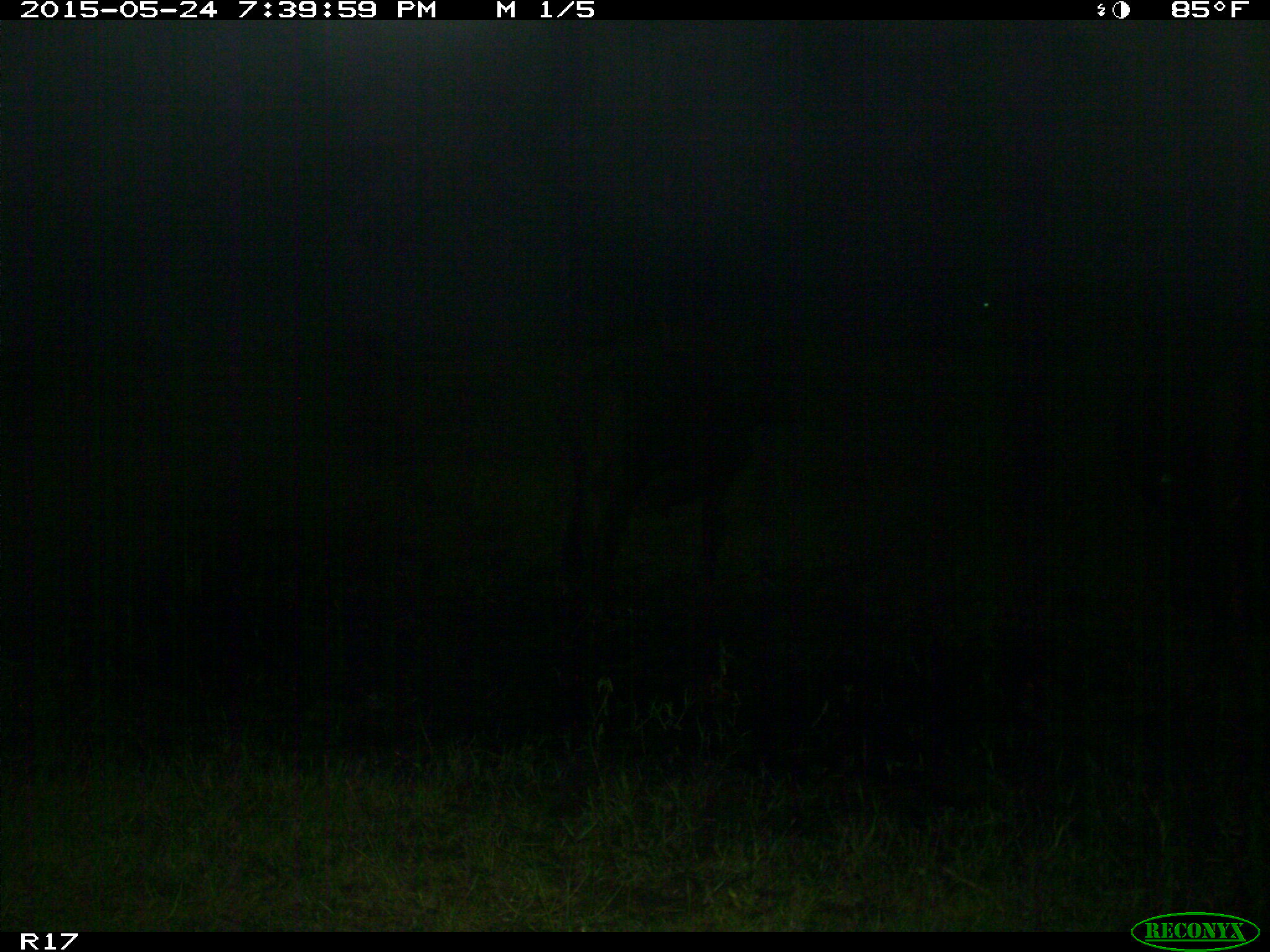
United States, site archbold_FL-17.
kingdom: Animalia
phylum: Chordata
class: Mammalia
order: Artiodactyla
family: Bovidae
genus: Bos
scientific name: Bos taurus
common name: domestic cow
Bos taurus (domestic cow).